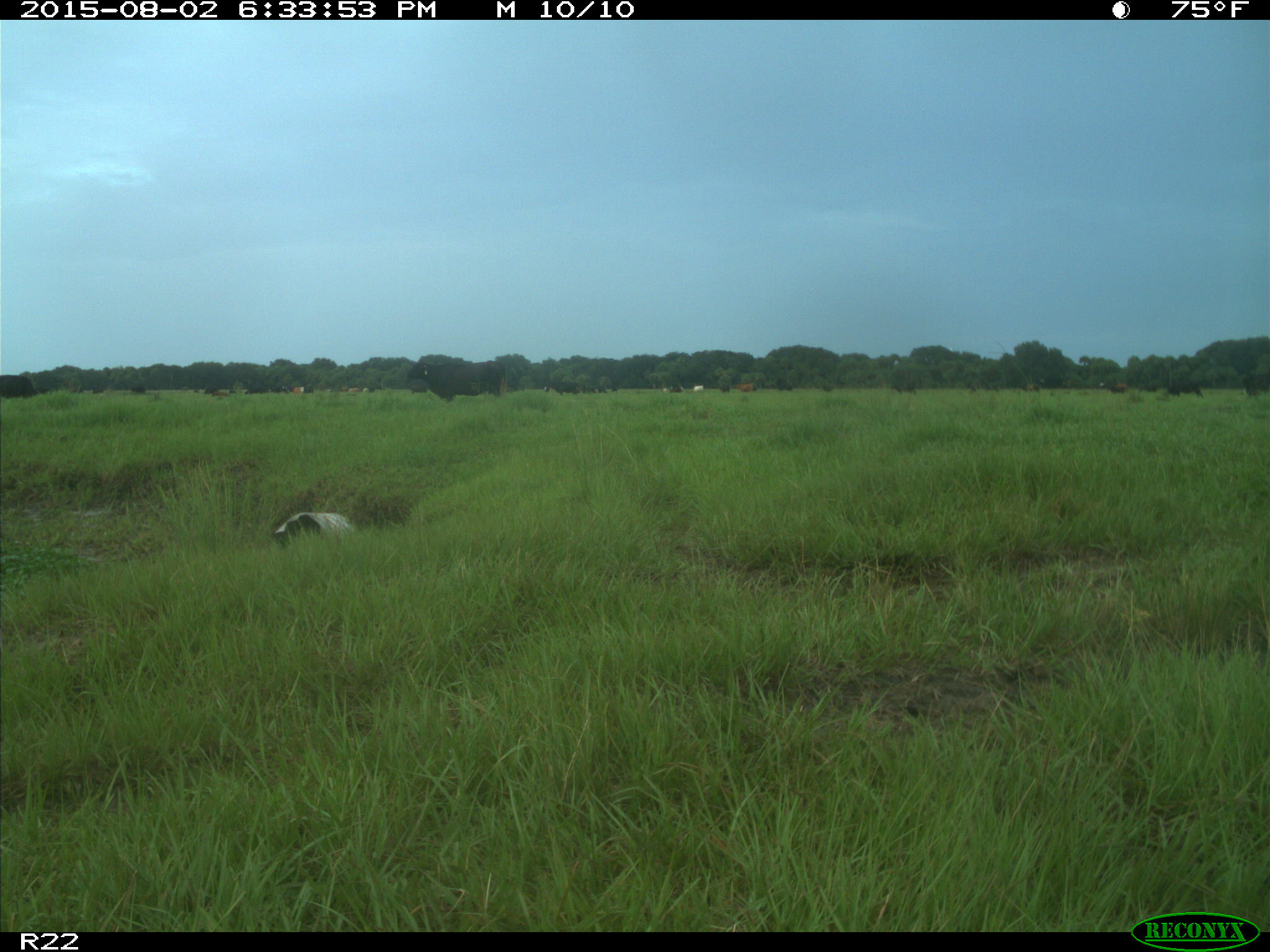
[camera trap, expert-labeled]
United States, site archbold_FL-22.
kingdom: Animalia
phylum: Chordata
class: Mammalia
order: Artiodactyla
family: Bovidae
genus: Bos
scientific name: Bos taurus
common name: domestic cow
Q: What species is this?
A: Bos taurus (domestic cow).